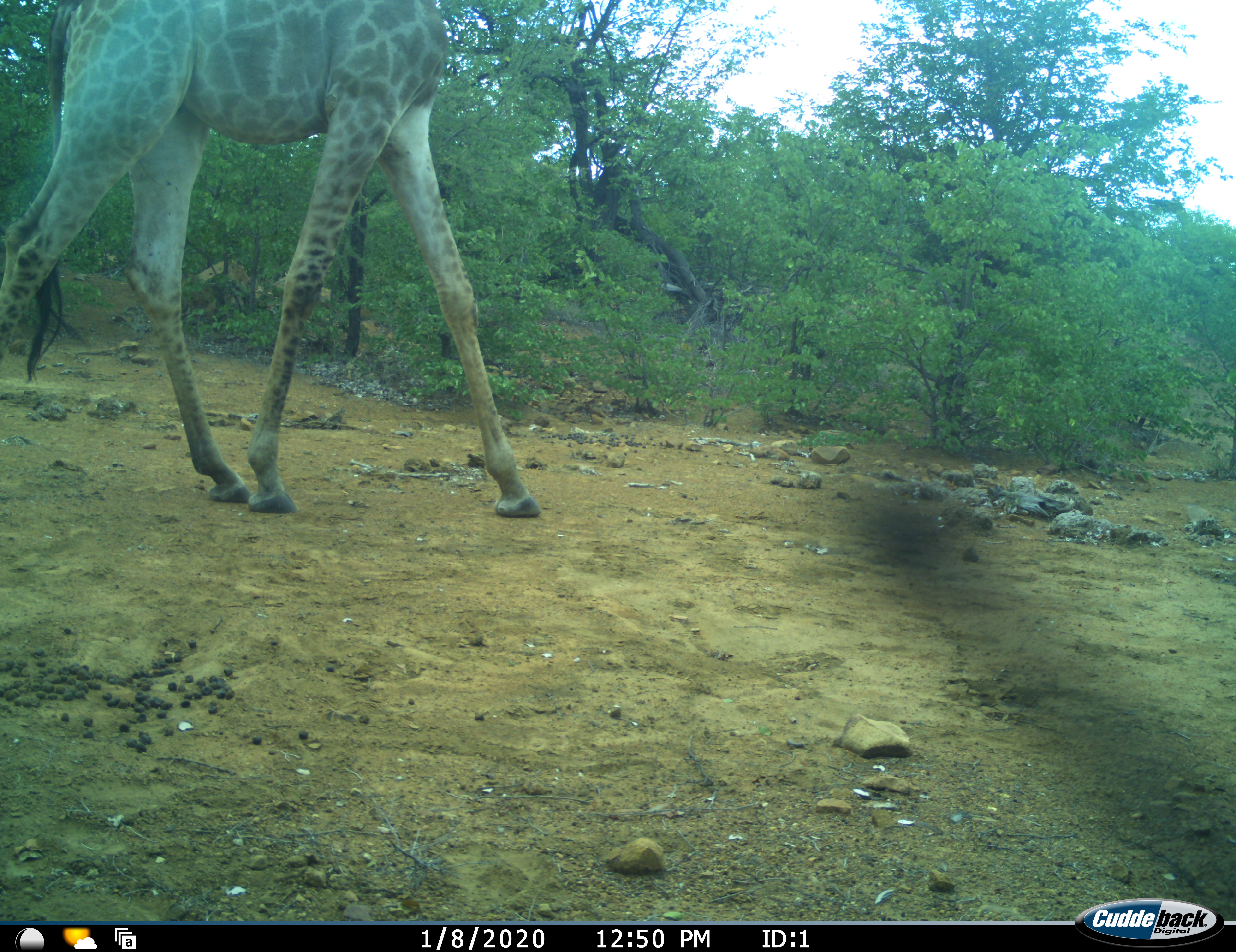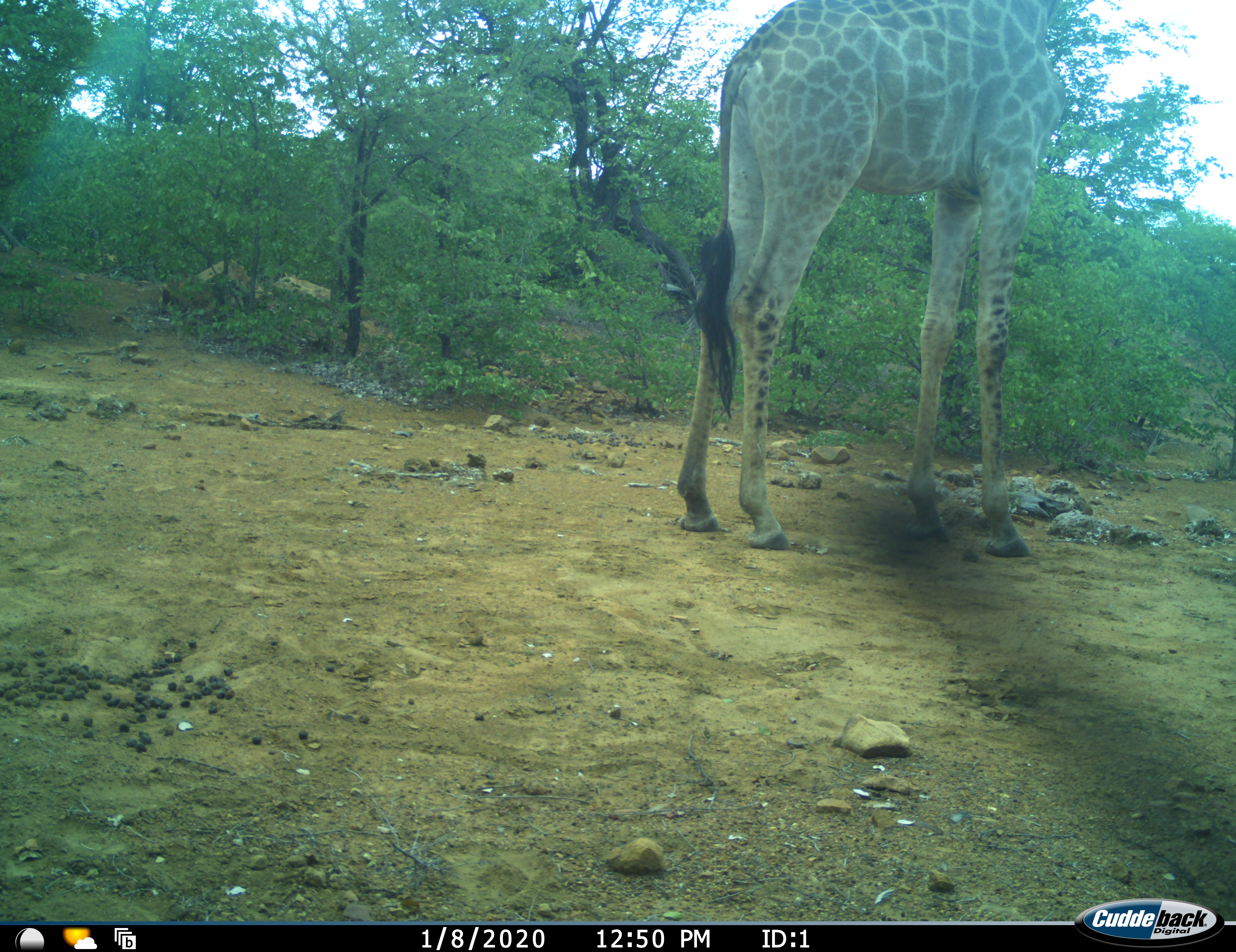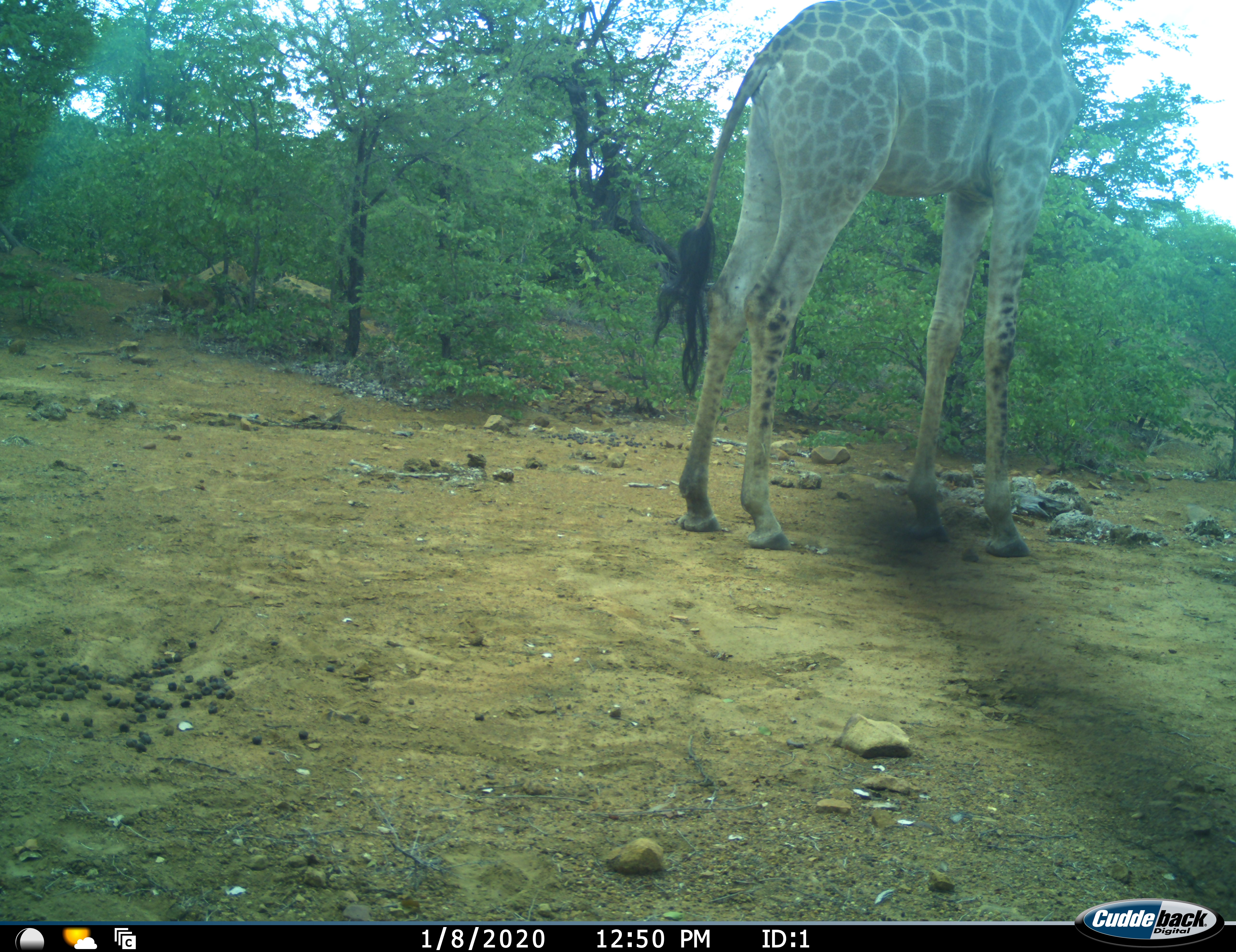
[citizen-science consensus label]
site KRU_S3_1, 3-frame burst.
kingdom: Animalia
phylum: Chordata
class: Mammalia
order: Artiodactyla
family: Giraffidae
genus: Giraffa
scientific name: Giraffa camelopardalis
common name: giraffe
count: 1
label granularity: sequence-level